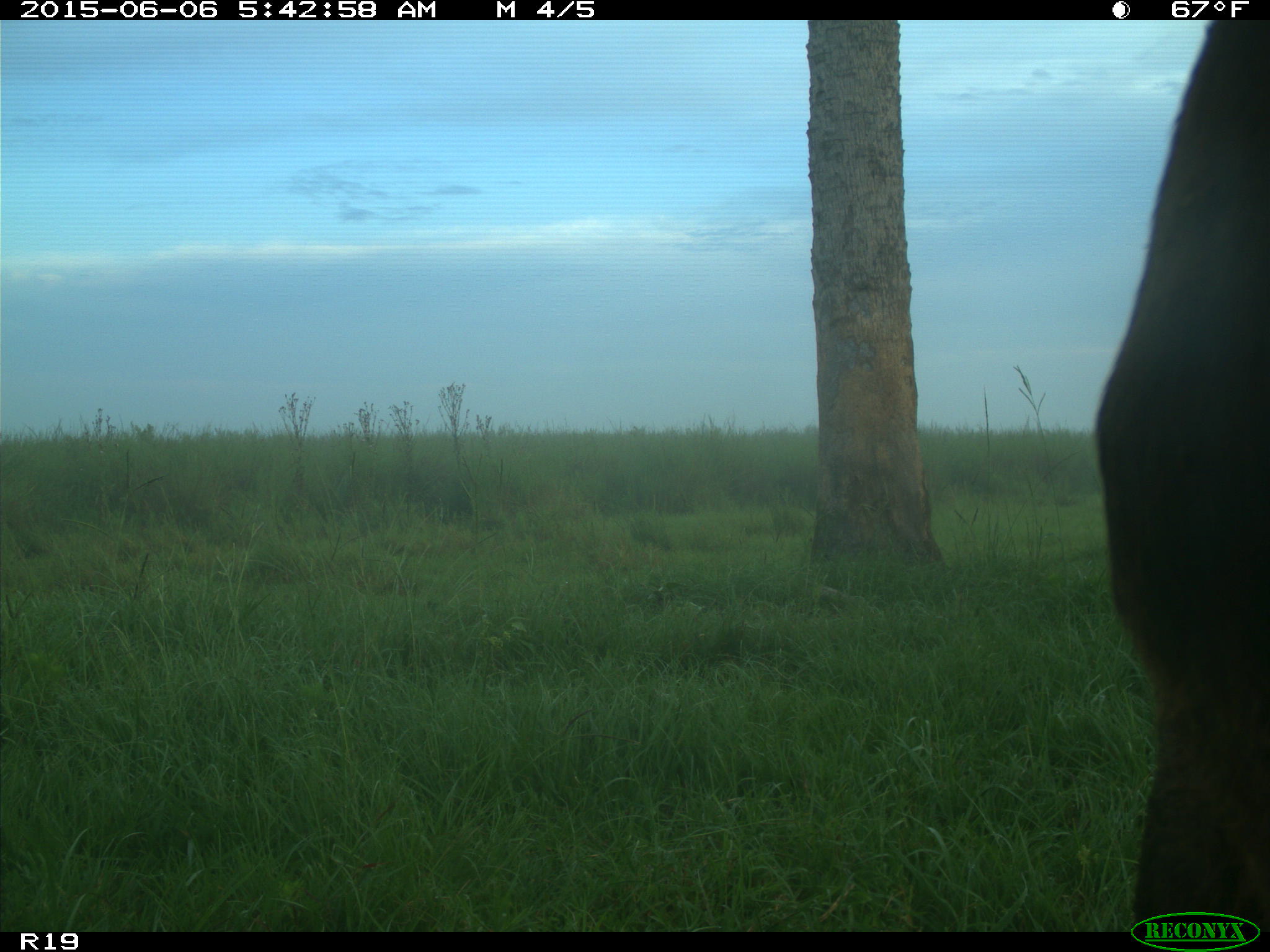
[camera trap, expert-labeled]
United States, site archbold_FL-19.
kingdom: Animalia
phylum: Chordata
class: Mammalia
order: Artiodactyla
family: Bovidae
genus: Bos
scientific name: Bos taurus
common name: domestic cow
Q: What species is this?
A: Bos taurus (domestic cow).